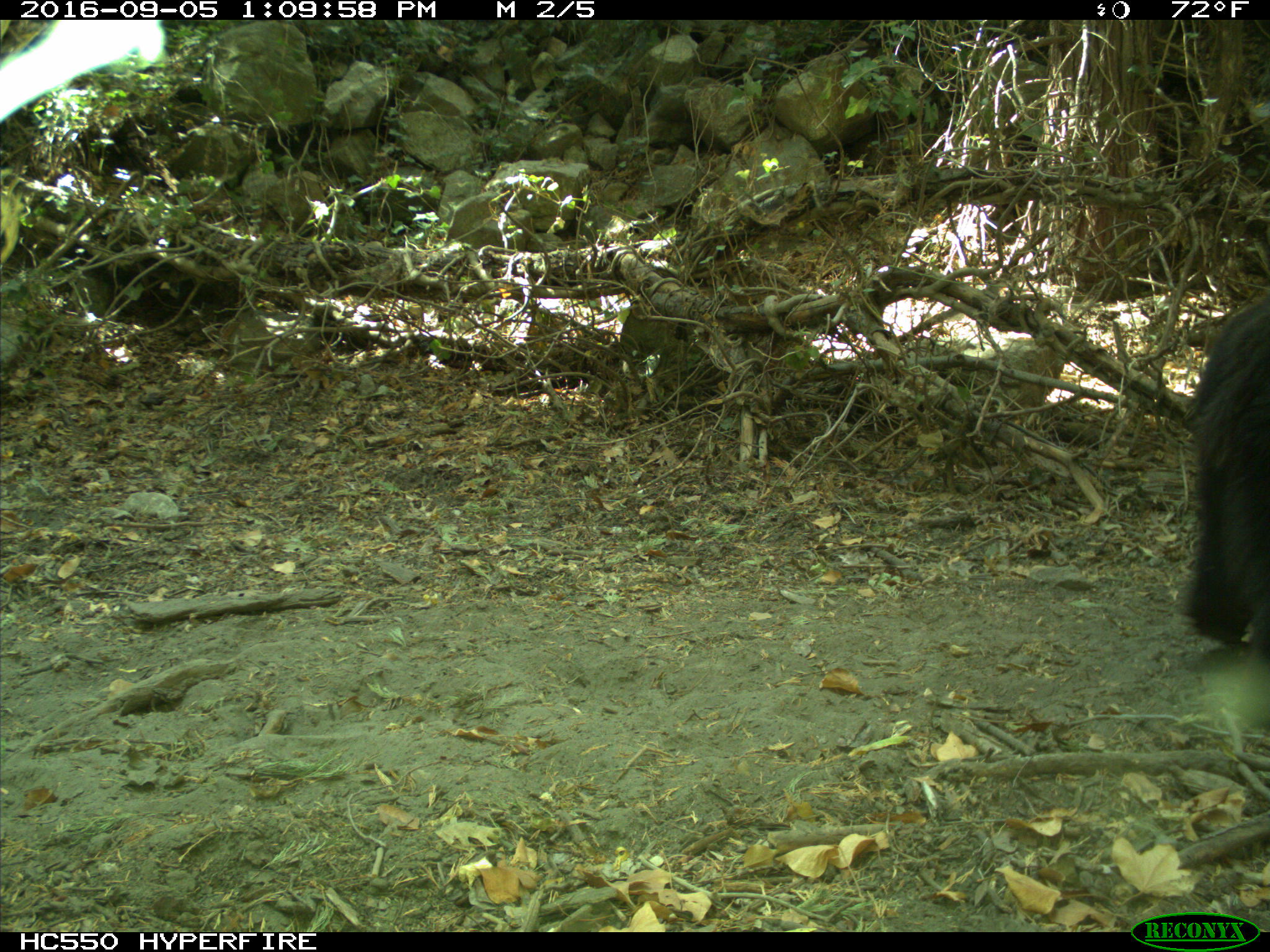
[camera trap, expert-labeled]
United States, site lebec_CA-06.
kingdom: Animalia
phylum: Chordata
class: Mammalia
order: Carnivora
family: Ursidae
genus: Ursus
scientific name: Ursus americanus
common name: american black bear